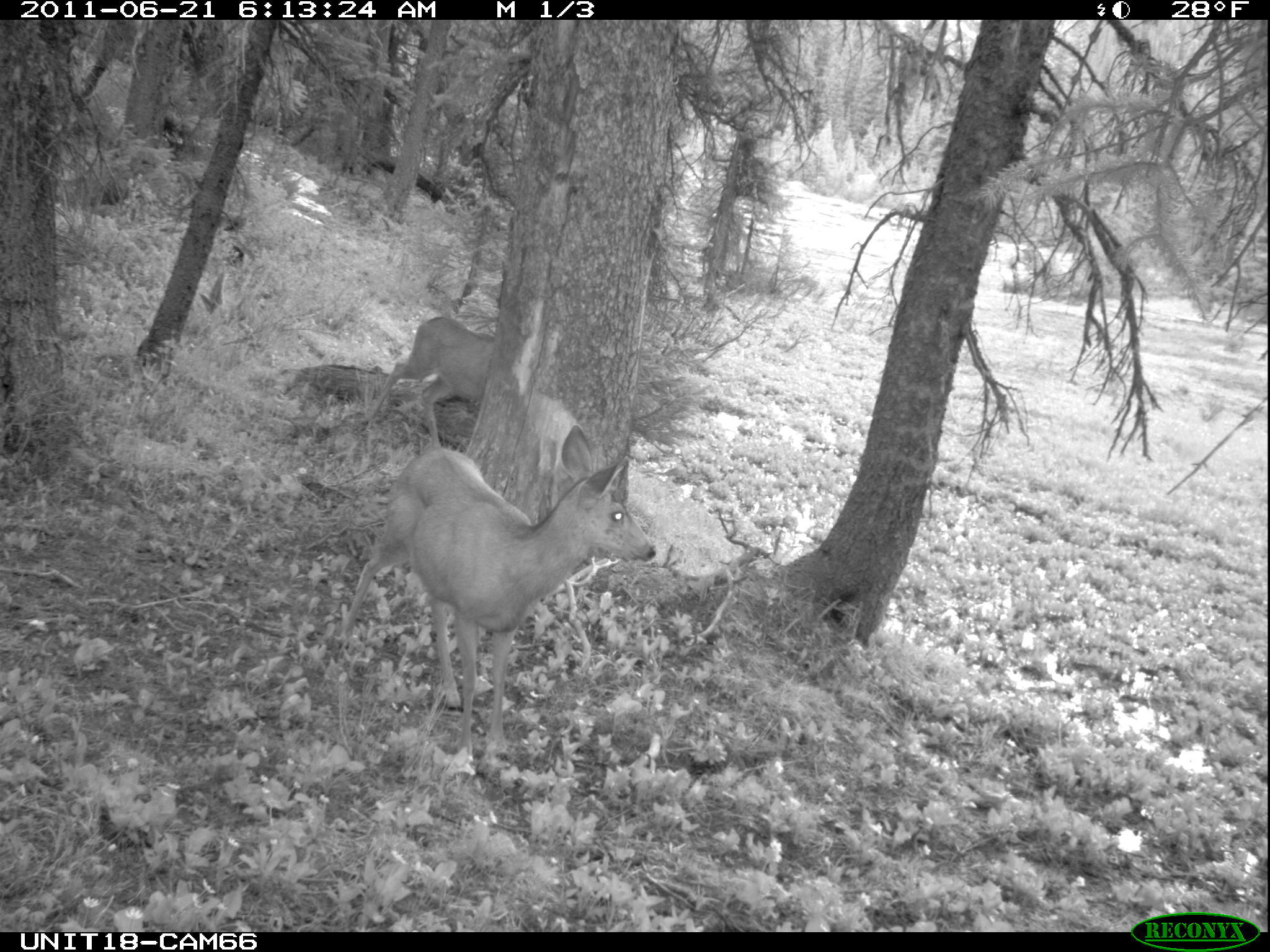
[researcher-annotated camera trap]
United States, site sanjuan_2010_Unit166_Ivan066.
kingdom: Animalia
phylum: Chordata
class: Mammalia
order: Artiodactyla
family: Cervidae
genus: Odocoileus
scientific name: Odocoileus hemionus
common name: mule deer